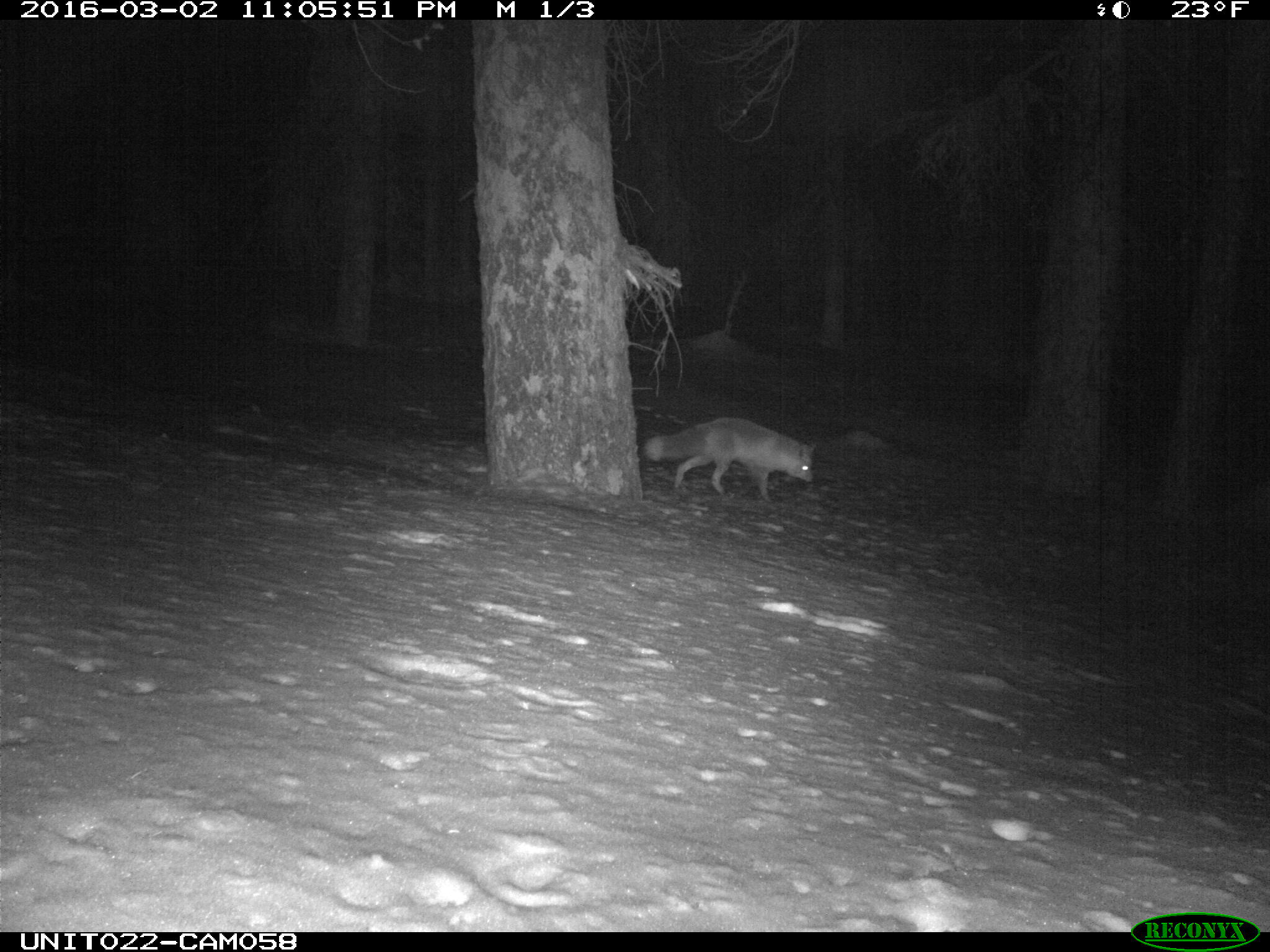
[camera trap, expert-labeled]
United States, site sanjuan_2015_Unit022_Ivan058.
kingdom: Animalia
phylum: Chordata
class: Mammalia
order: Carnivora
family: Canidae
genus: Vulpes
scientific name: Vulpes vulpes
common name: red fox